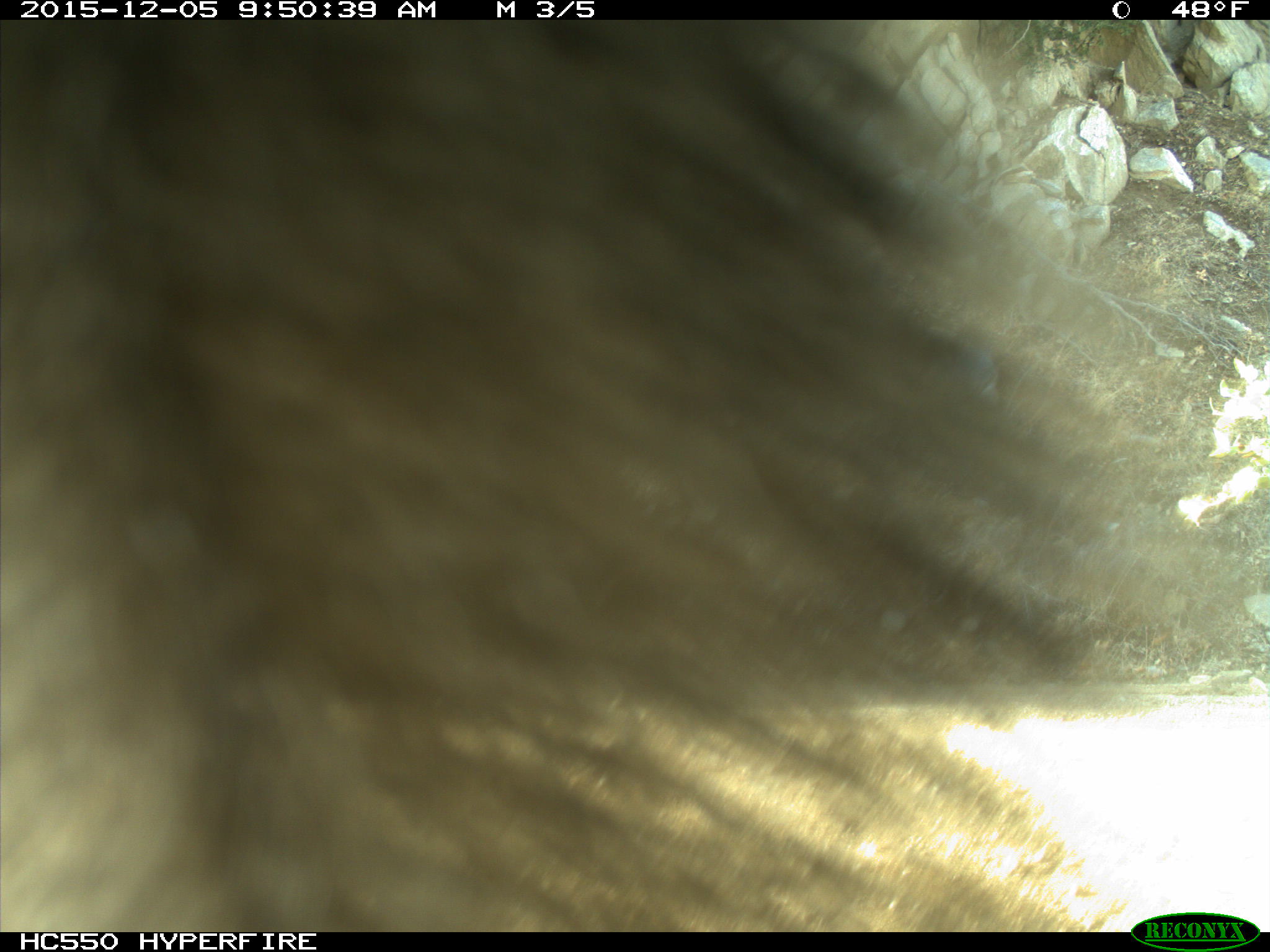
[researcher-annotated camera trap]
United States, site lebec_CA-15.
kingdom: Animalia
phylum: Chordata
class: Mammalia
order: Rodentia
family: Sciuridae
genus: Sciurus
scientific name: Sciurus carolinensis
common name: eastern gray squirrel